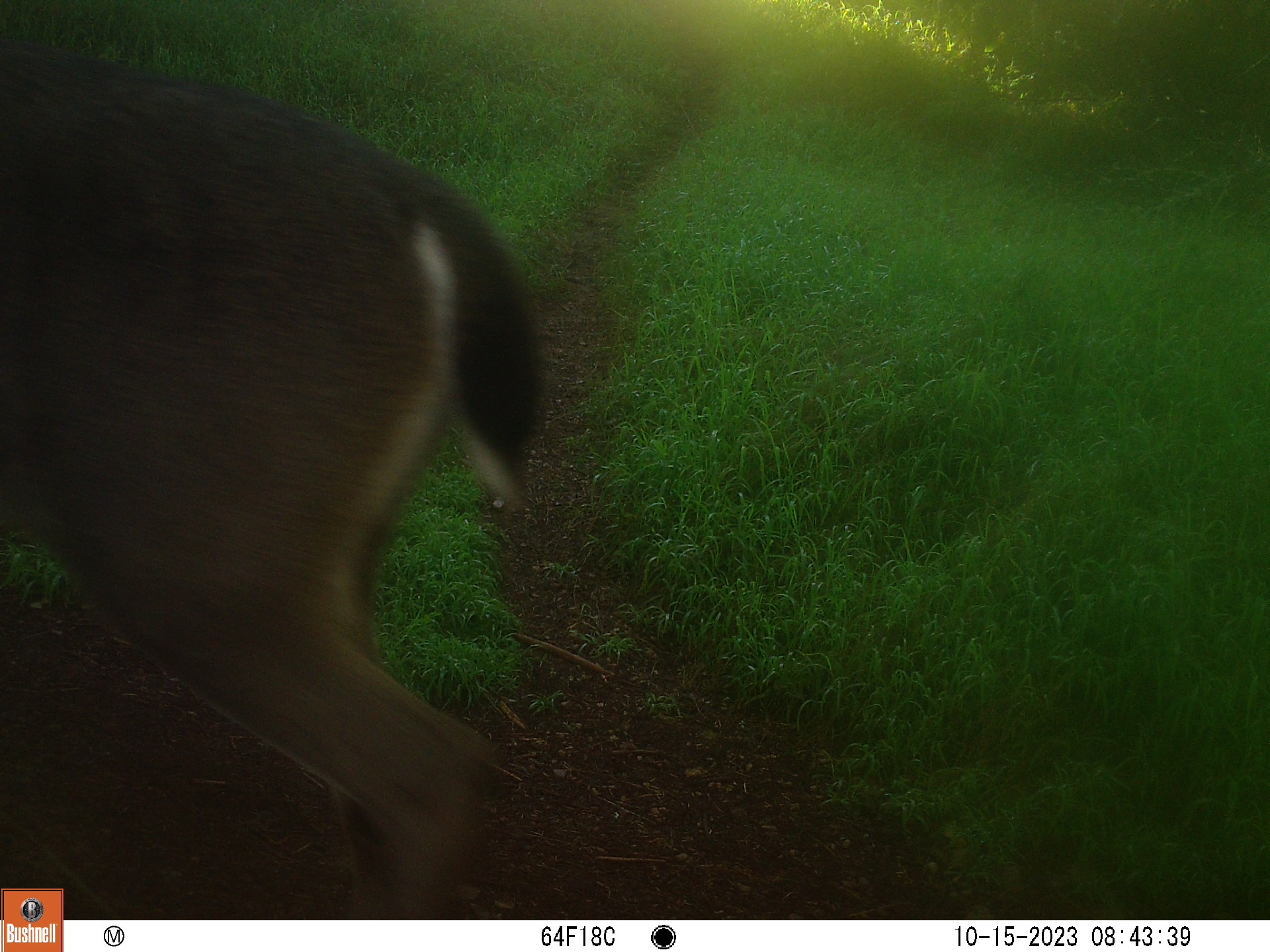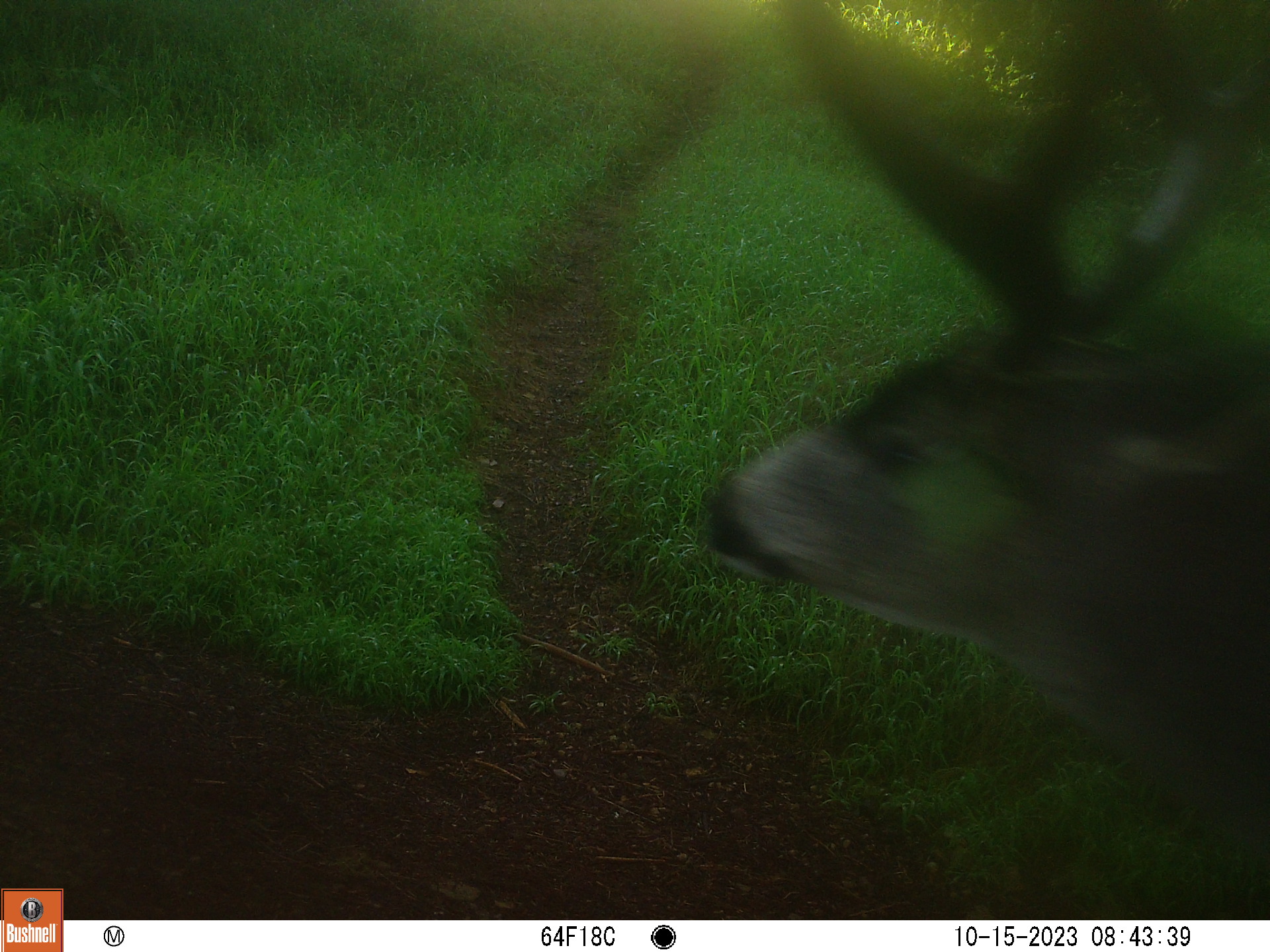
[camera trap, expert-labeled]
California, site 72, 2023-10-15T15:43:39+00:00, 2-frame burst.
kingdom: Animalia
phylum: Chordata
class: Mammalia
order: Artiodactyla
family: Cervidae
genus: Odocoileus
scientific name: Odocoileus hemionus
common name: mule deer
Mule deer (Odocoileus hemionus).